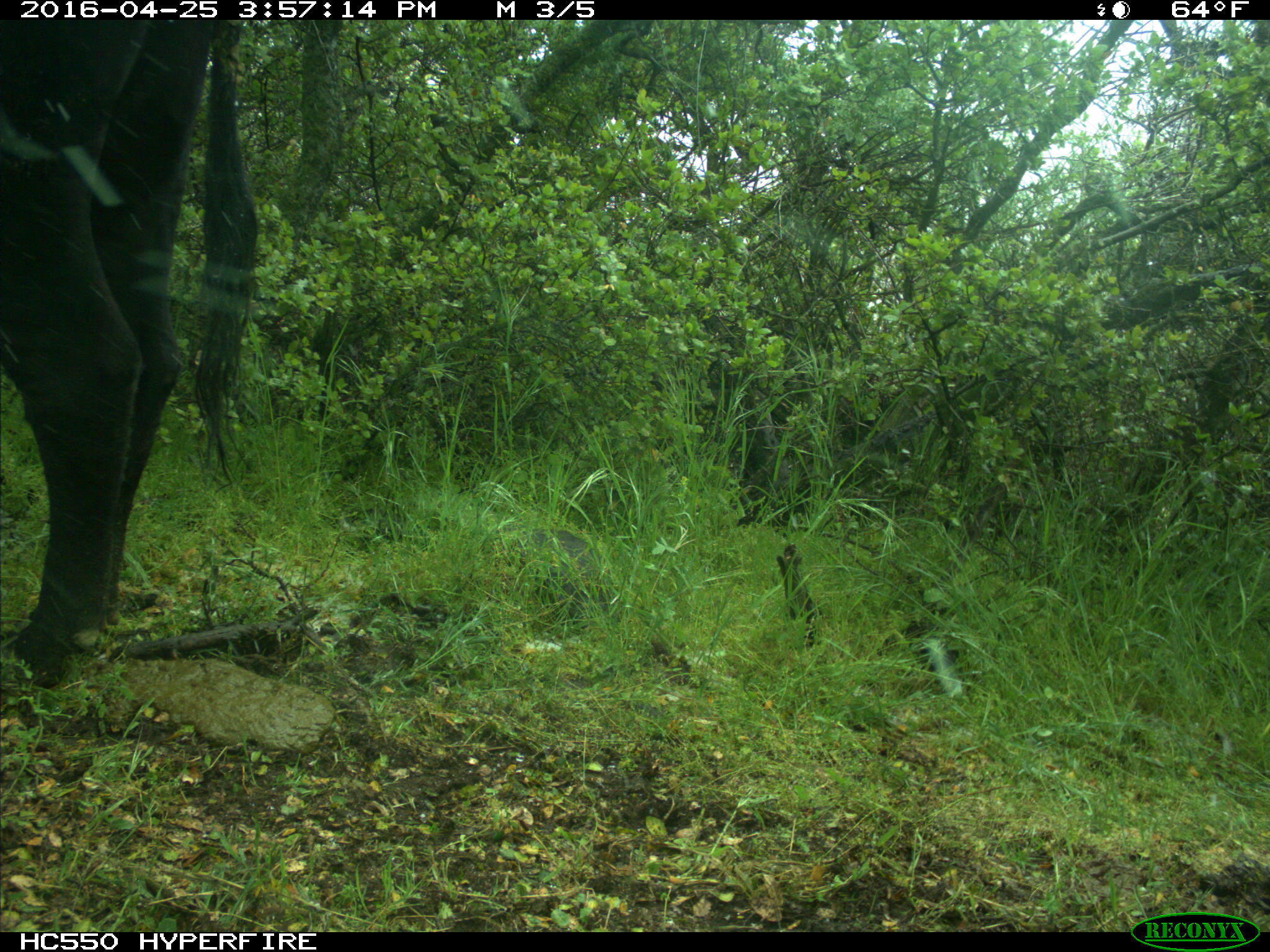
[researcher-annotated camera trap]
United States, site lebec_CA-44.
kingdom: Animalia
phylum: Chordata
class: Mammalia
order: Artiodactyla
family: Bovidae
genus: Bos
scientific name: Bos taurus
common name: domestic cow